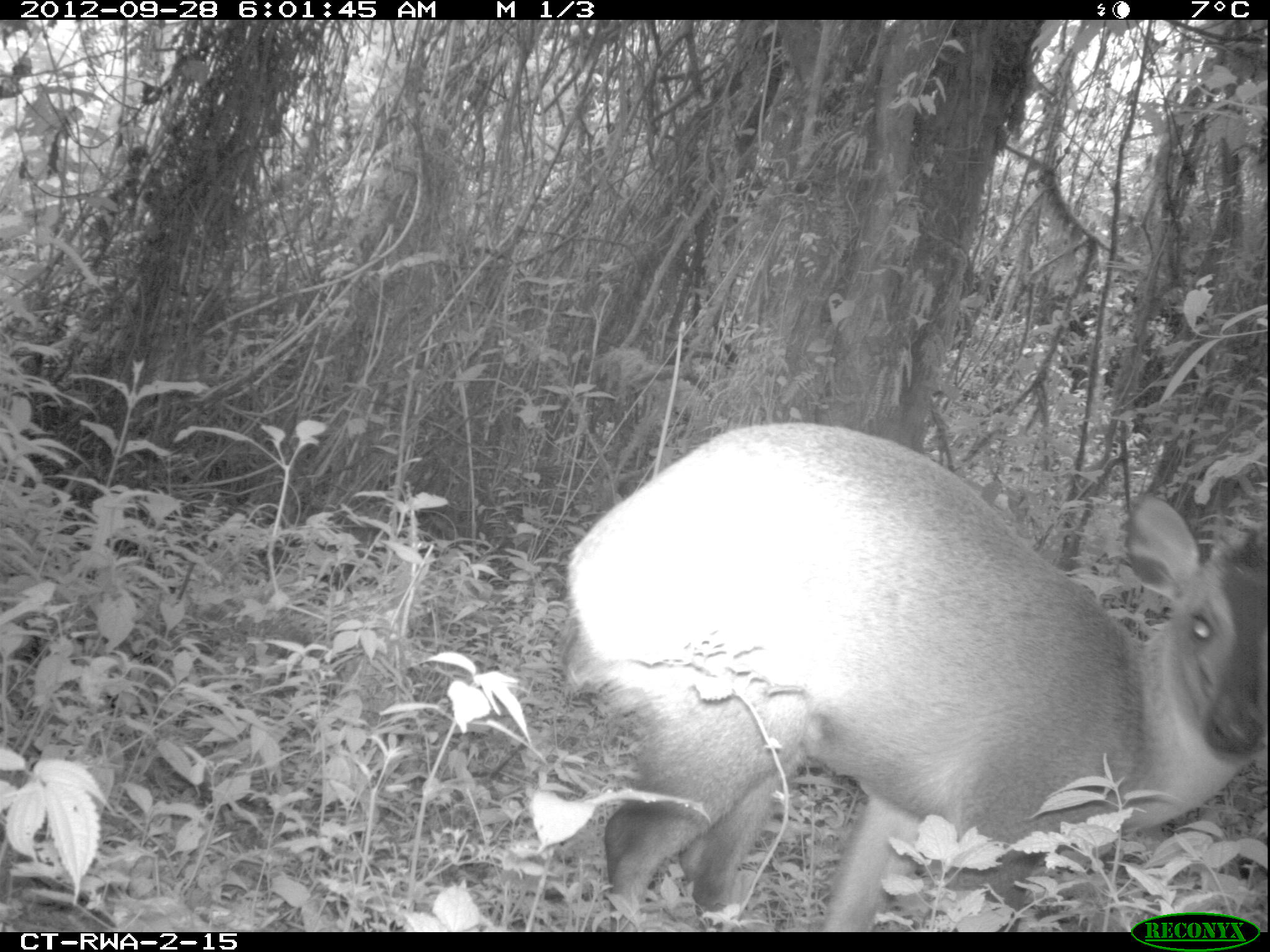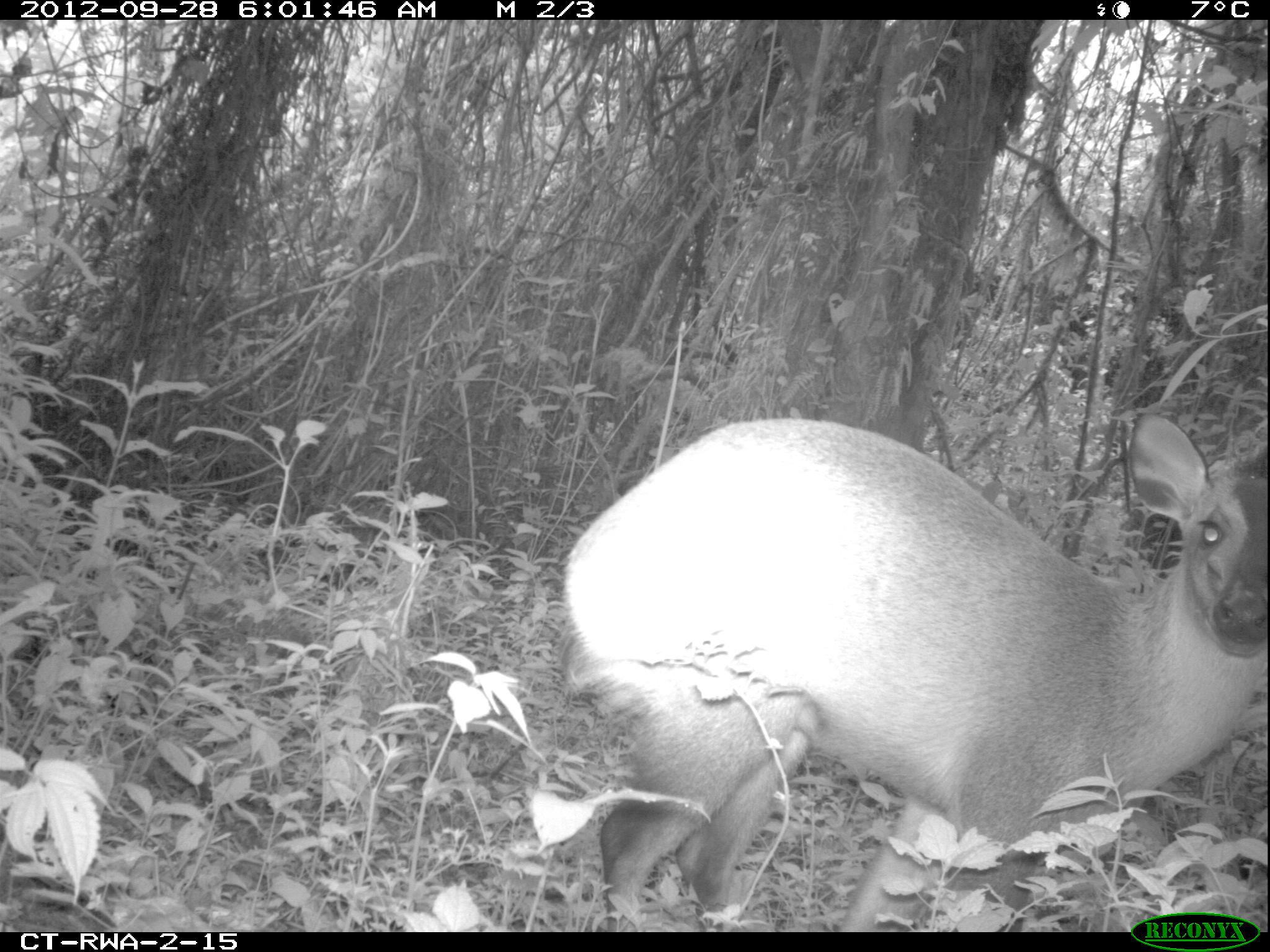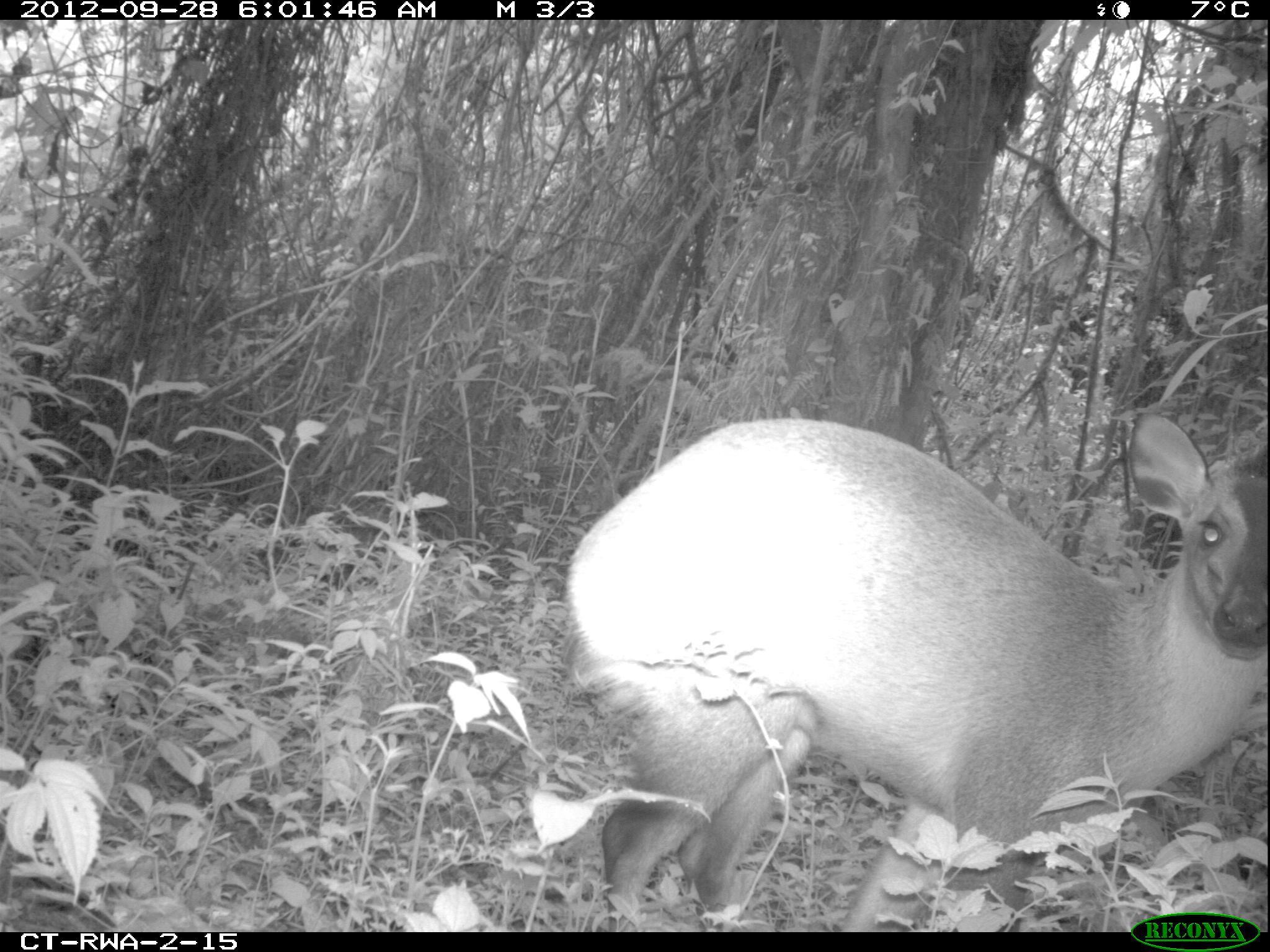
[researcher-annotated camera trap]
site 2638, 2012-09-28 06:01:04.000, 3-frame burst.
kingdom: Animalia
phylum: Chordata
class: Mammalia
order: Artiodactyla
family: Bovidae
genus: Cephalophus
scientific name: Cephalophus nigrifrons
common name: black-fronted duiker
Cephalophus nigrifrons (black-fronted duiker), count 1.